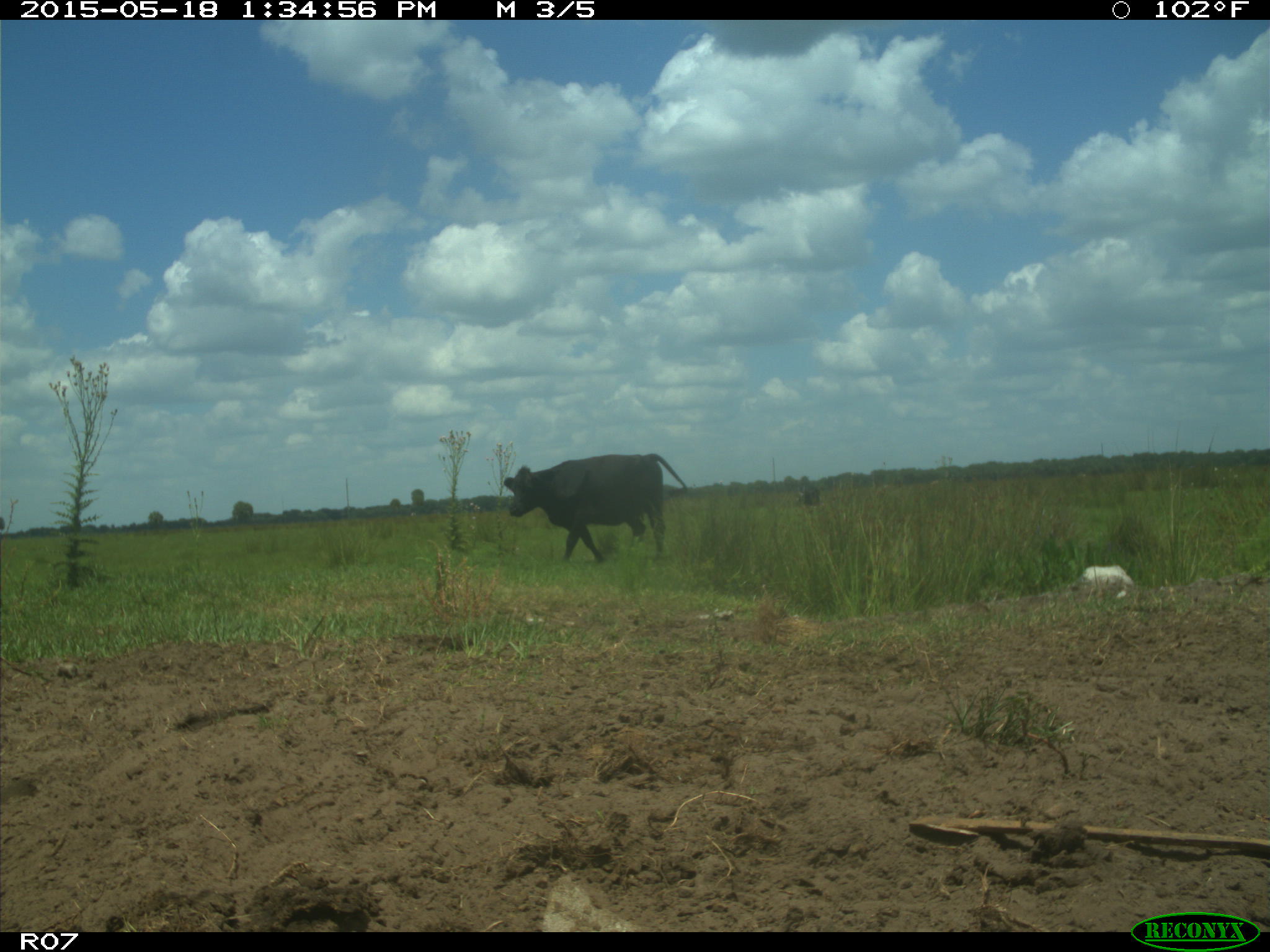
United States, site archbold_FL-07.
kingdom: Animalia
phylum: Chordata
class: Mammalia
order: Artiodactyla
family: Bovidae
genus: Bos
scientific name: Bos taurus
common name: domestic cow